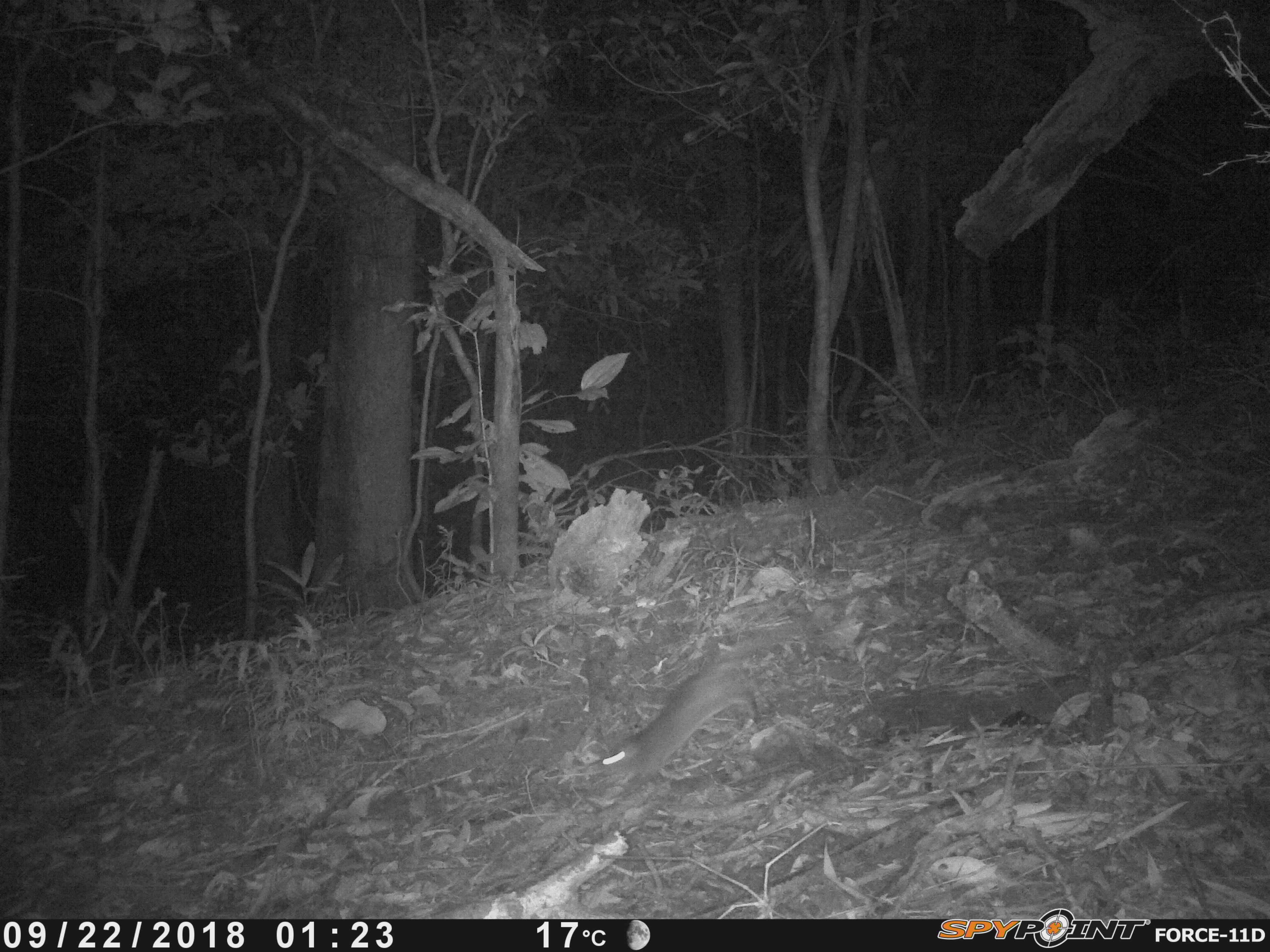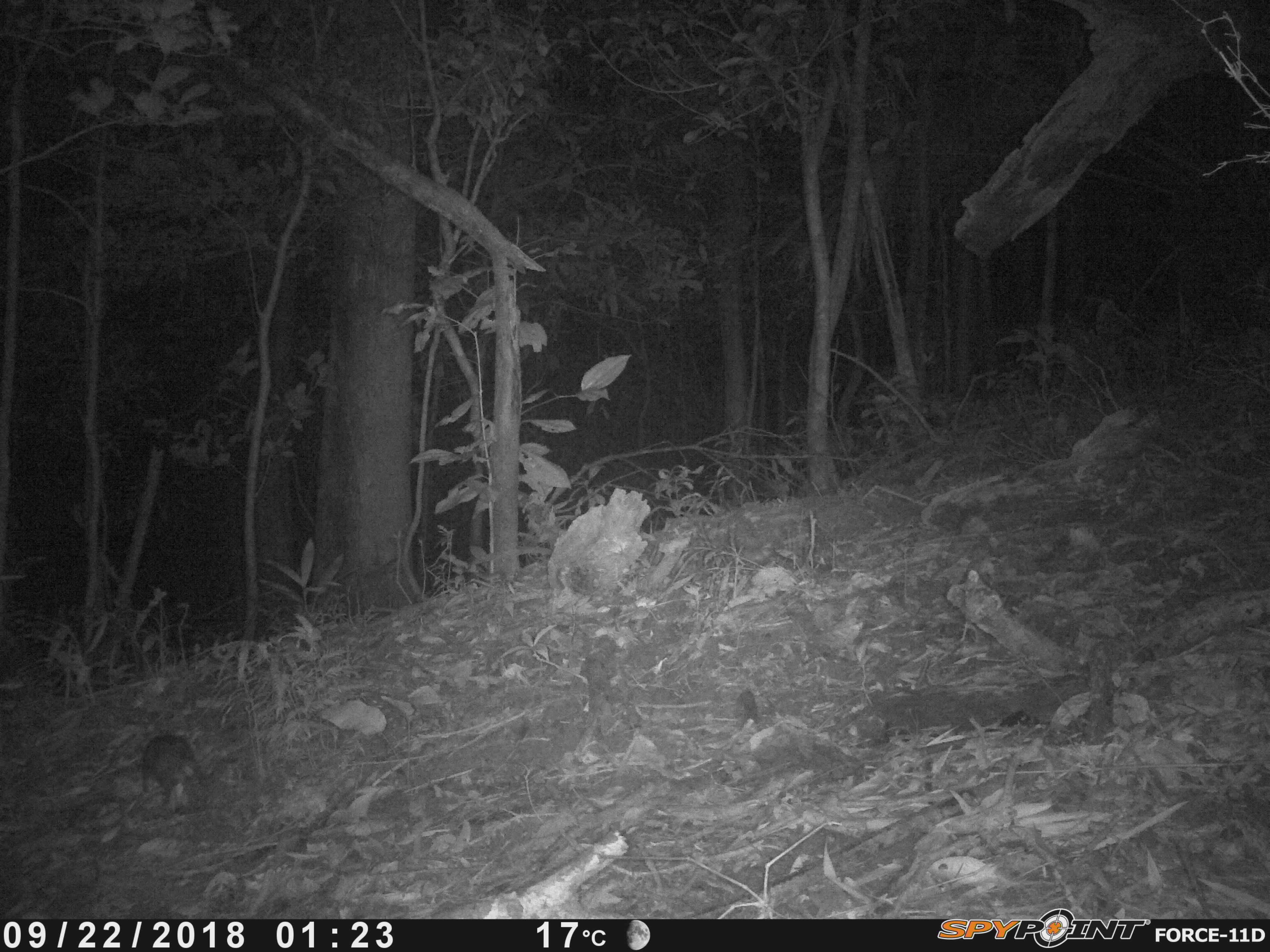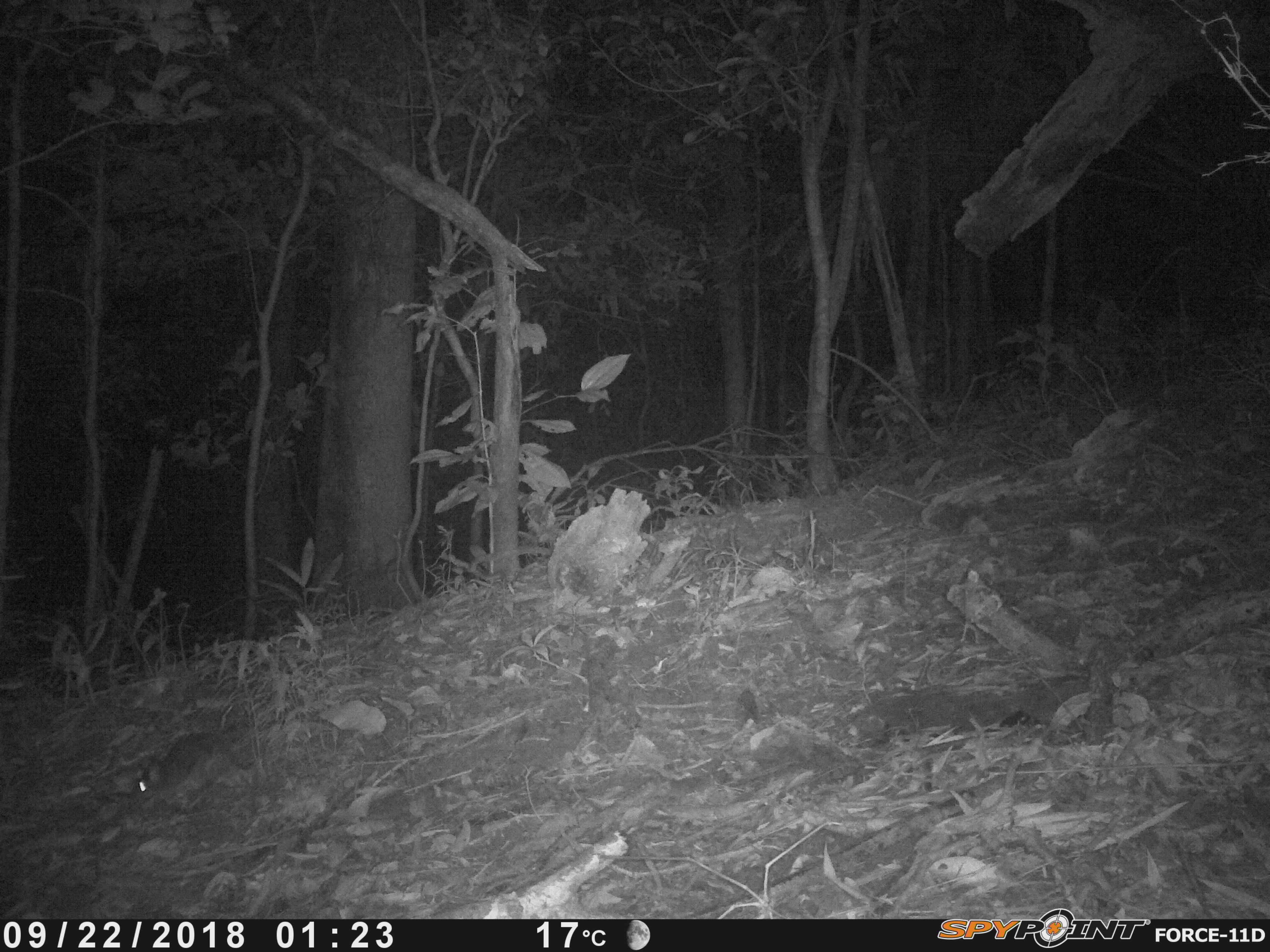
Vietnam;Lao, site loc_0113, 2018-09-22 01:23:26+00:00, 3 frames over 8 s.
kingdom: Animalia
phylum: Chordata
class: Mammalia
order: Rodentia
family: Muridae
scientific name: Muridae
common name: old-world mice and rats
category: unidentified murid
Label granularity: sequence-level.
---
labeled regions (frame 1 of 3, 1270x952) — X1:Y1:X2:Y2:
unidentified murid: 585:604:834:799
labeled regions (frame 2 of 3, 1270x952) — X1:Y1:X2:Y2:
unidentified murid: 141:733:215:809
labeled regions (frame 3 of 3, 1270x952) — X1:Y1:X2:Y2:
unidentified murid: 126:716:329:810